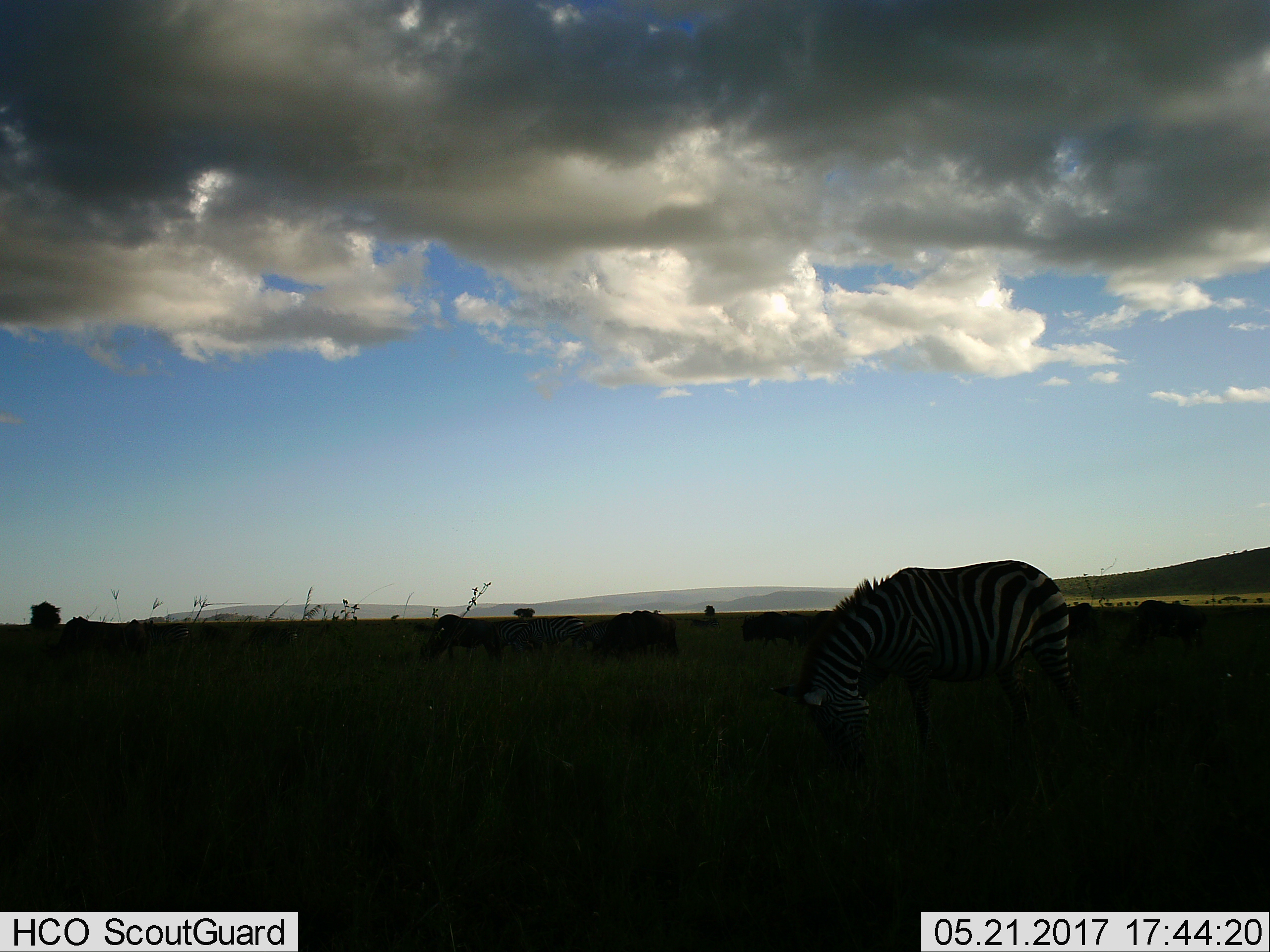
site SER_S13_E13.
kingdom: Animalia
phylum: Chordata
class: Mammalia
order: Artiodactyla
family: Bovidae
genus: Connochaetes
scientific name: Connochaetes taurinus taurinus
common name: blue wildebeest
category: wildebeestblue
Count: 7.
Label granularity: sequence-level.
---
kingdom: Animalia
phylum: Chordata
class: Mammalia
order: Perissodactyla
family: Equidae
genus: Equus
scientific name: Equus quagga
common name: plains zebra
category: zebraplains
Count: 2.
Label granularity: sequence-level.